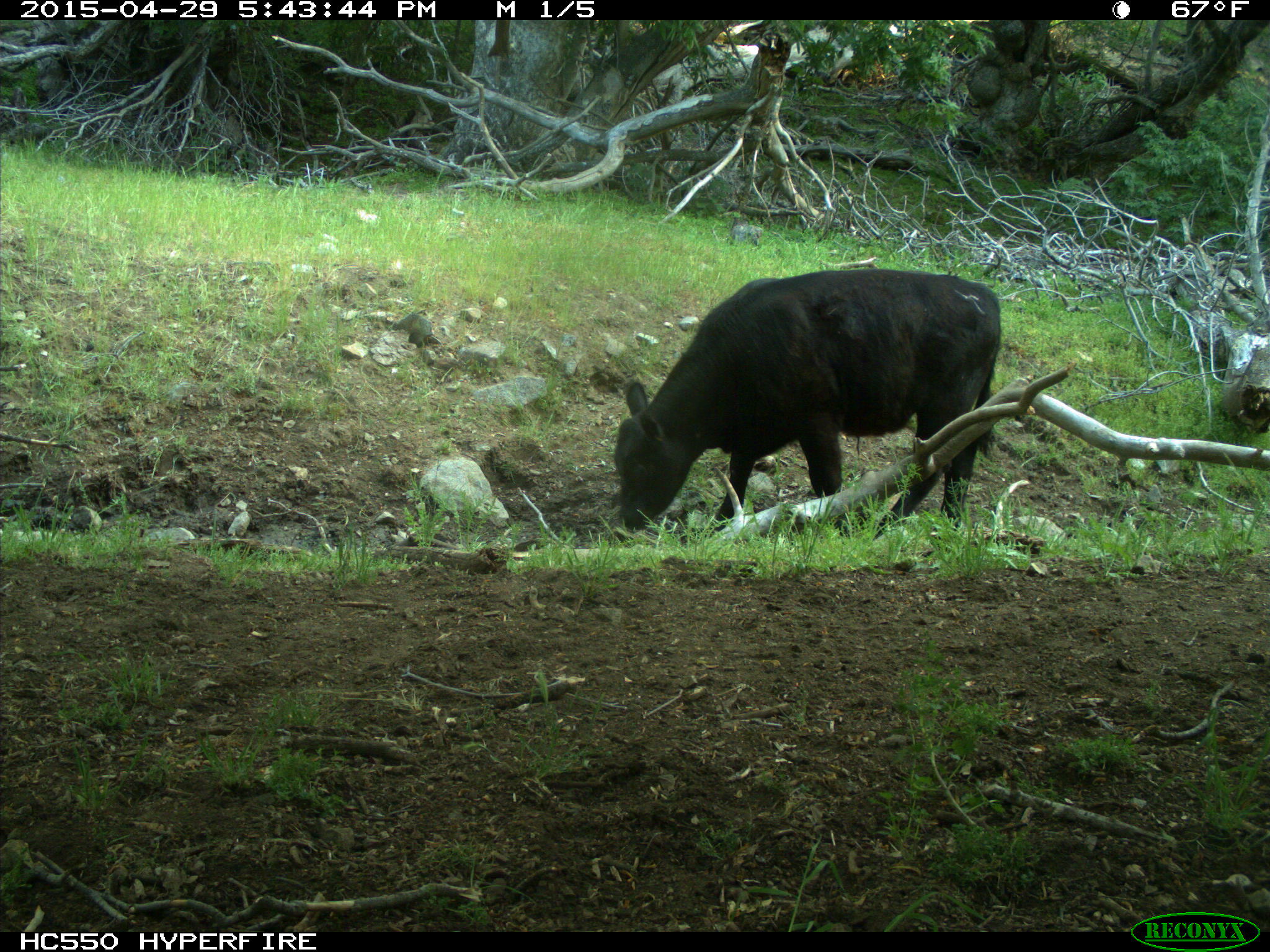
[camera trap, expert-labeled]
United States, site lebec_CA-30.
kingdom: Animalia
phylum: Chordata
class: Mammalia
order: Artiodactyla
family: Bovidae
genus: Bos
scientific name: Bos taurus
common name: domestic cow